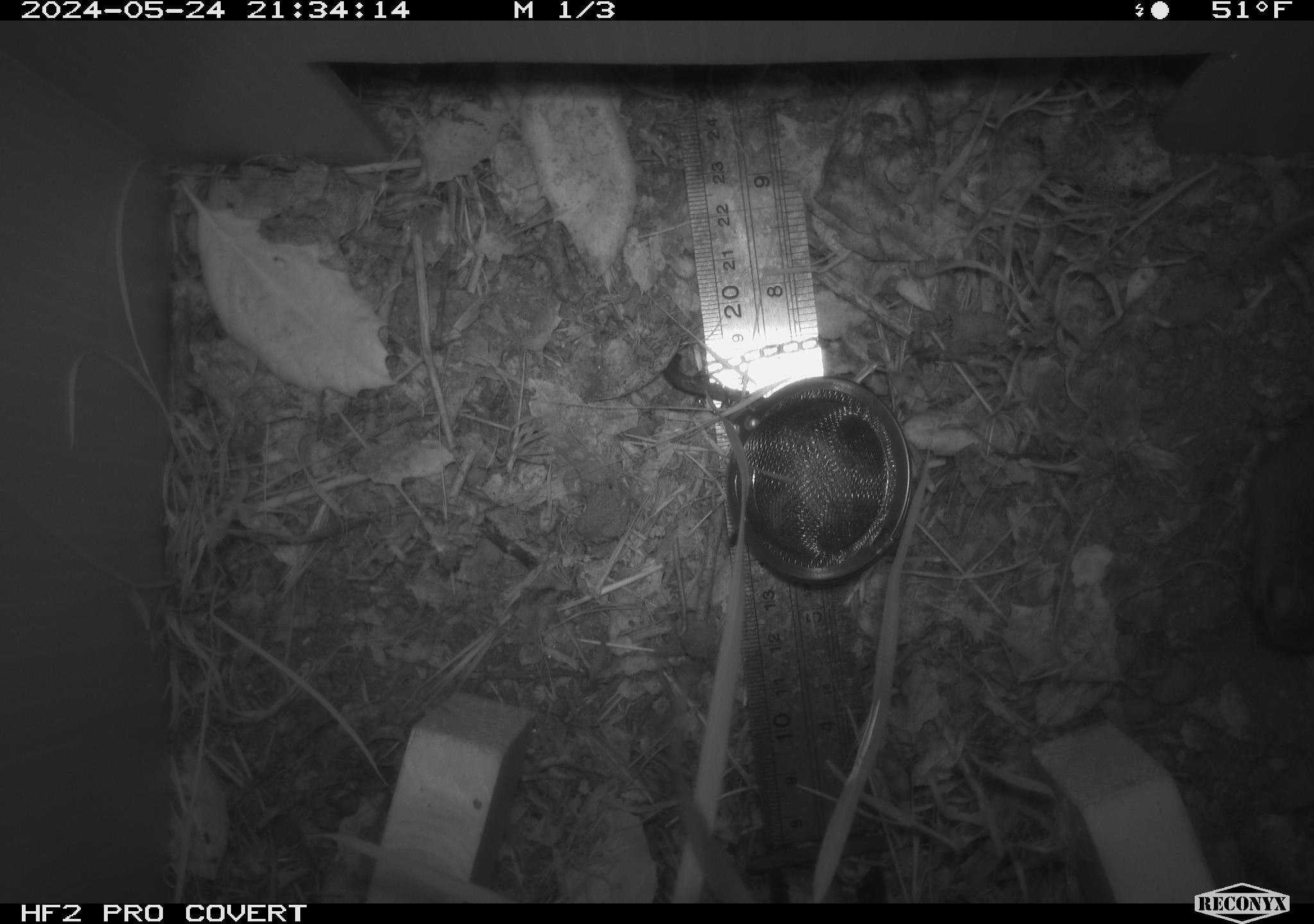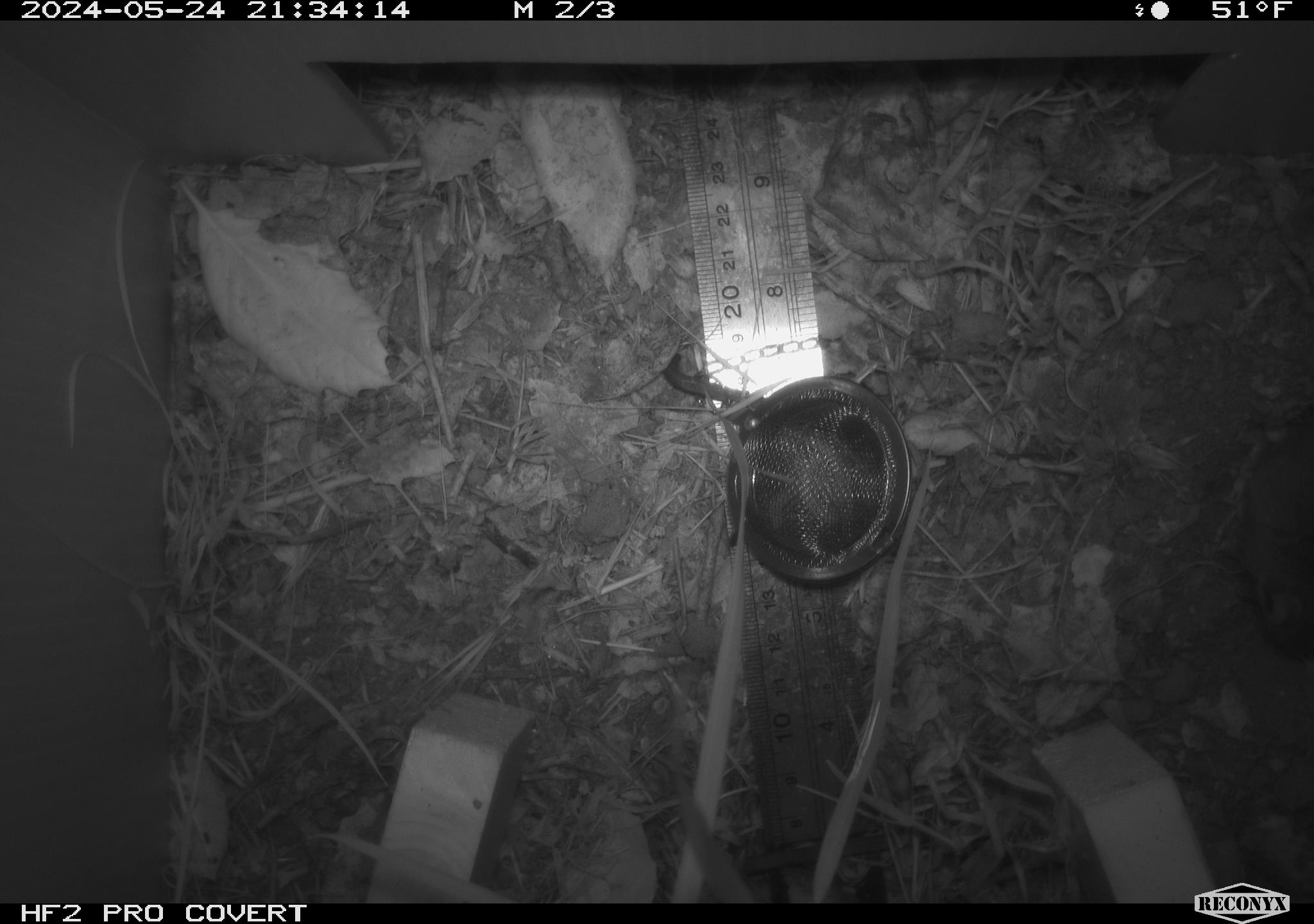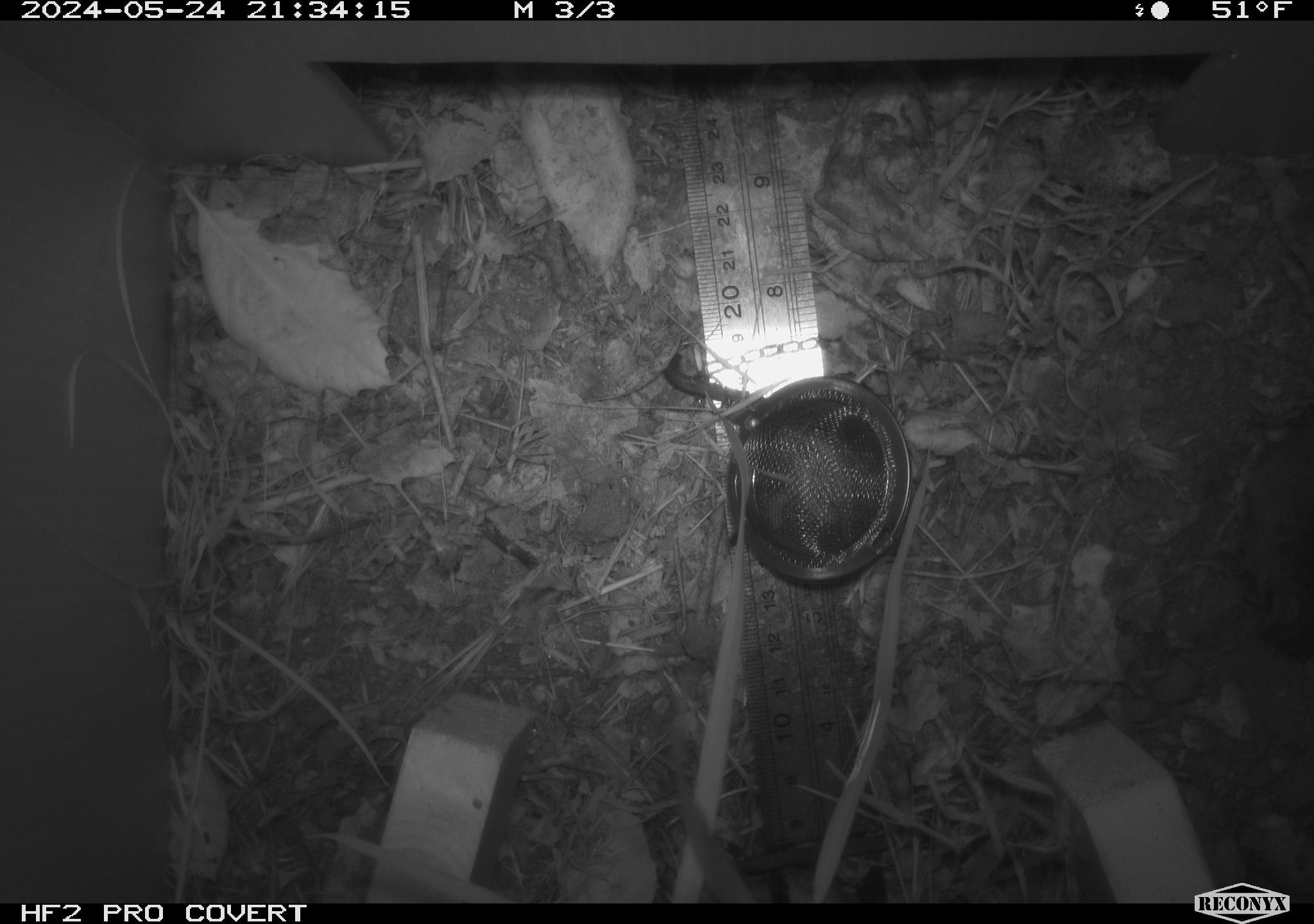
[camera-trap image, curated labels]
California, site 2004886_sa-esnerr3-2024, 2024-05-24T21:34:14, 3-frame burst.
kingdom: Animalia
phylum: Chordata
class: Mammalia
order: Rodentia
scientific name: Rodentia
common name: rodent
Rodent (Rodentia).